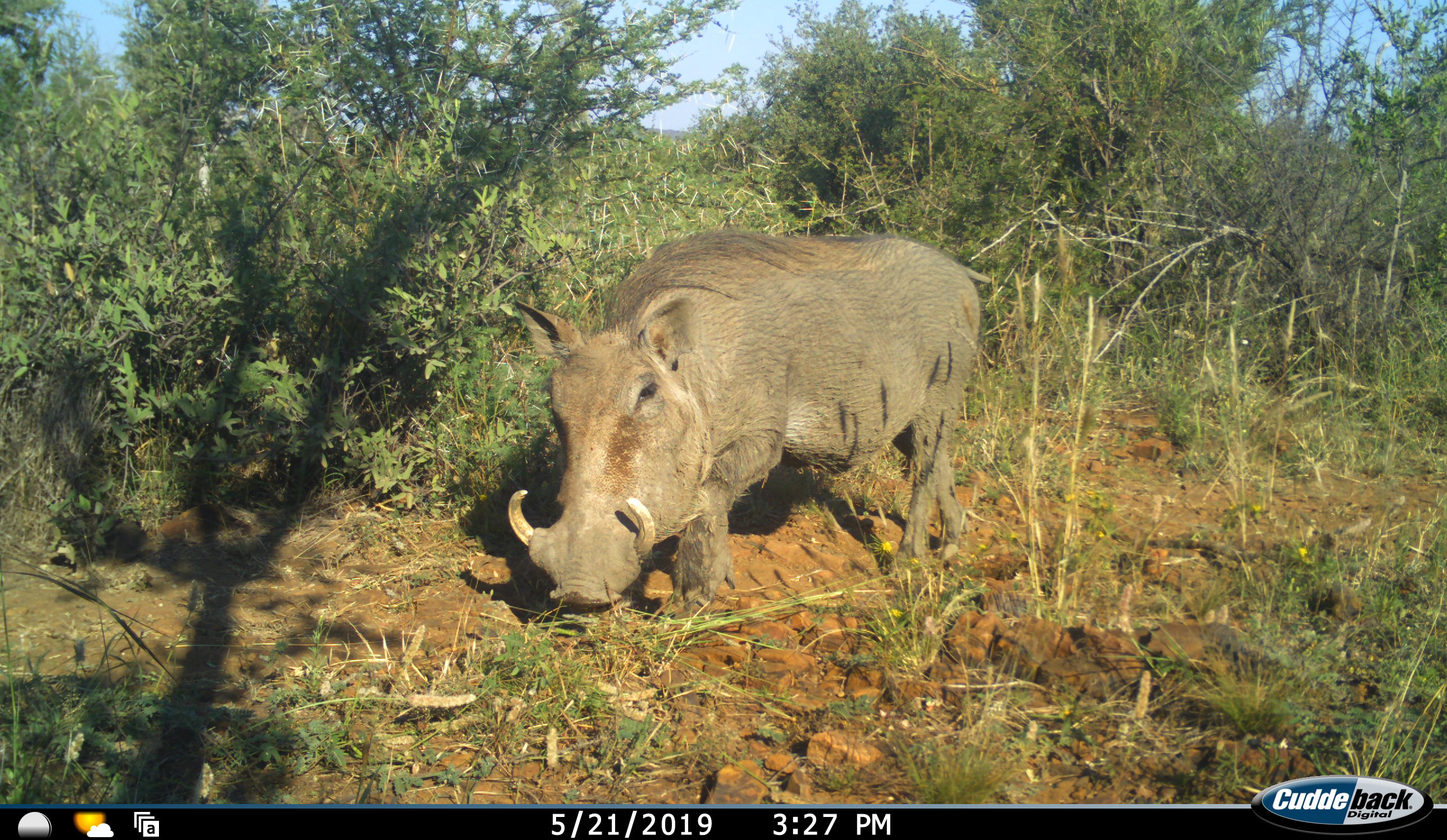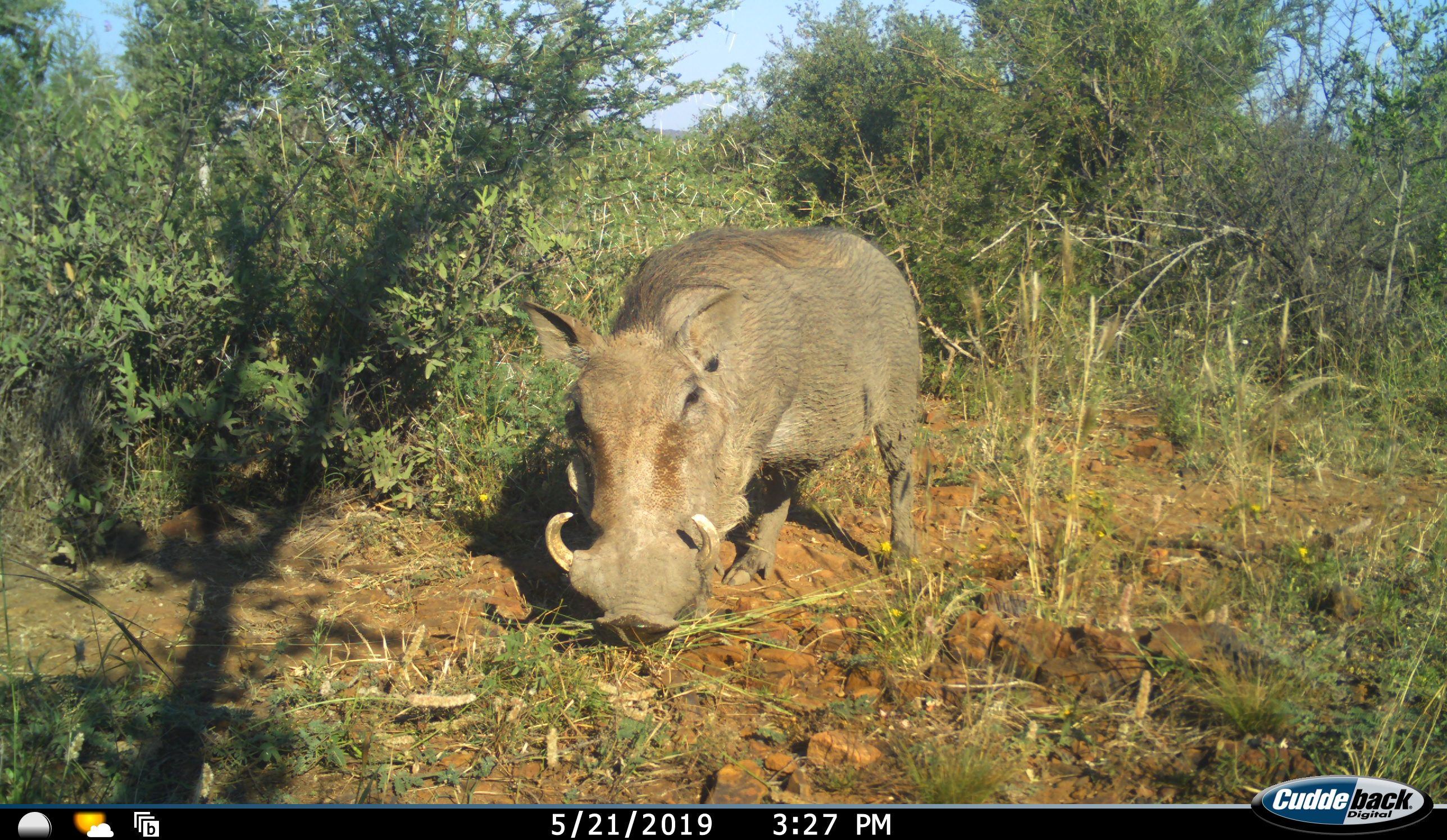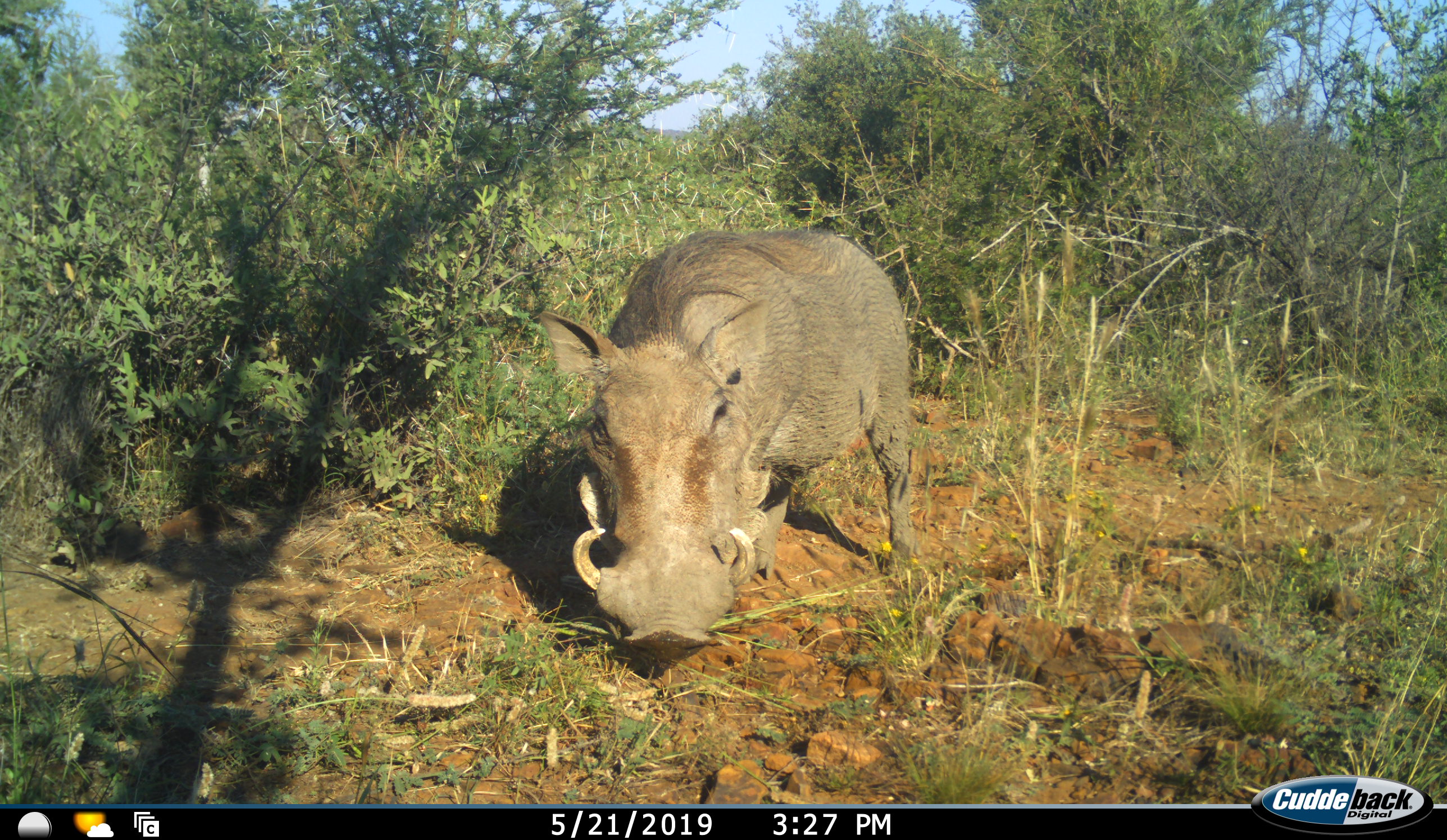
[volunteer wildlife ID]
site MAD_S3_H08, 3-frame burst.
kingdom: Animalia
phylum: Chordata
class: Mammalia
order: Artiodactyla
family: Suidae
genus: Phacochoerus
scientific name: Phacochoerus africanus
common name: warthog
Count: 1.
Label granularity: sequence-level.